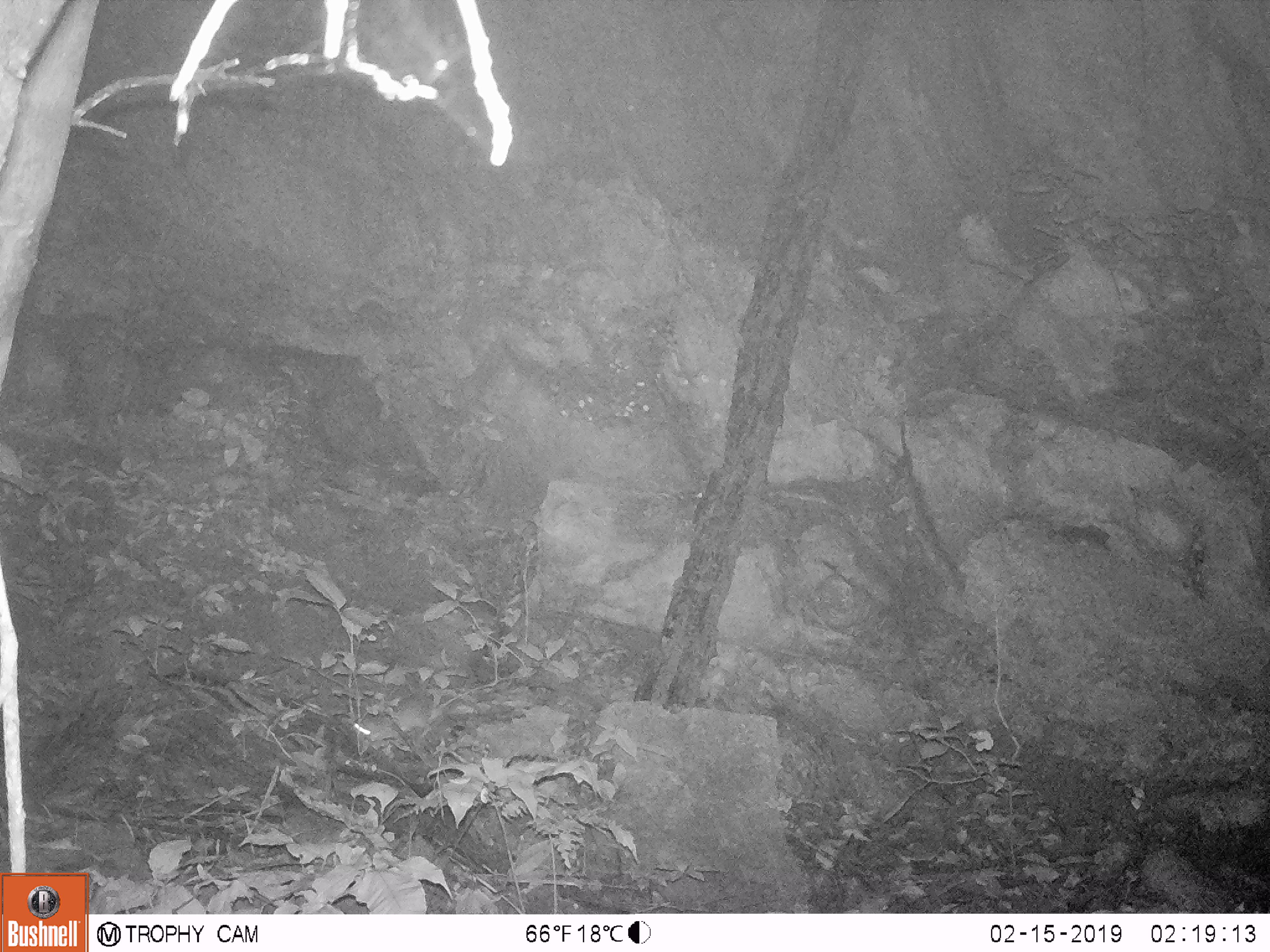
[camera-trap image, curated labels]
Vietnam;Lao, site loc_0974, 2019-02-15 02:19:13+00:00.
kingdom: Animalia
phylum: Chordata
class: Mammalia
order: Rodentia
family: Muridae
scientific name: Muridae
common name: old-world mice and rats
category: unidentified murid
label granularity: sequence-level